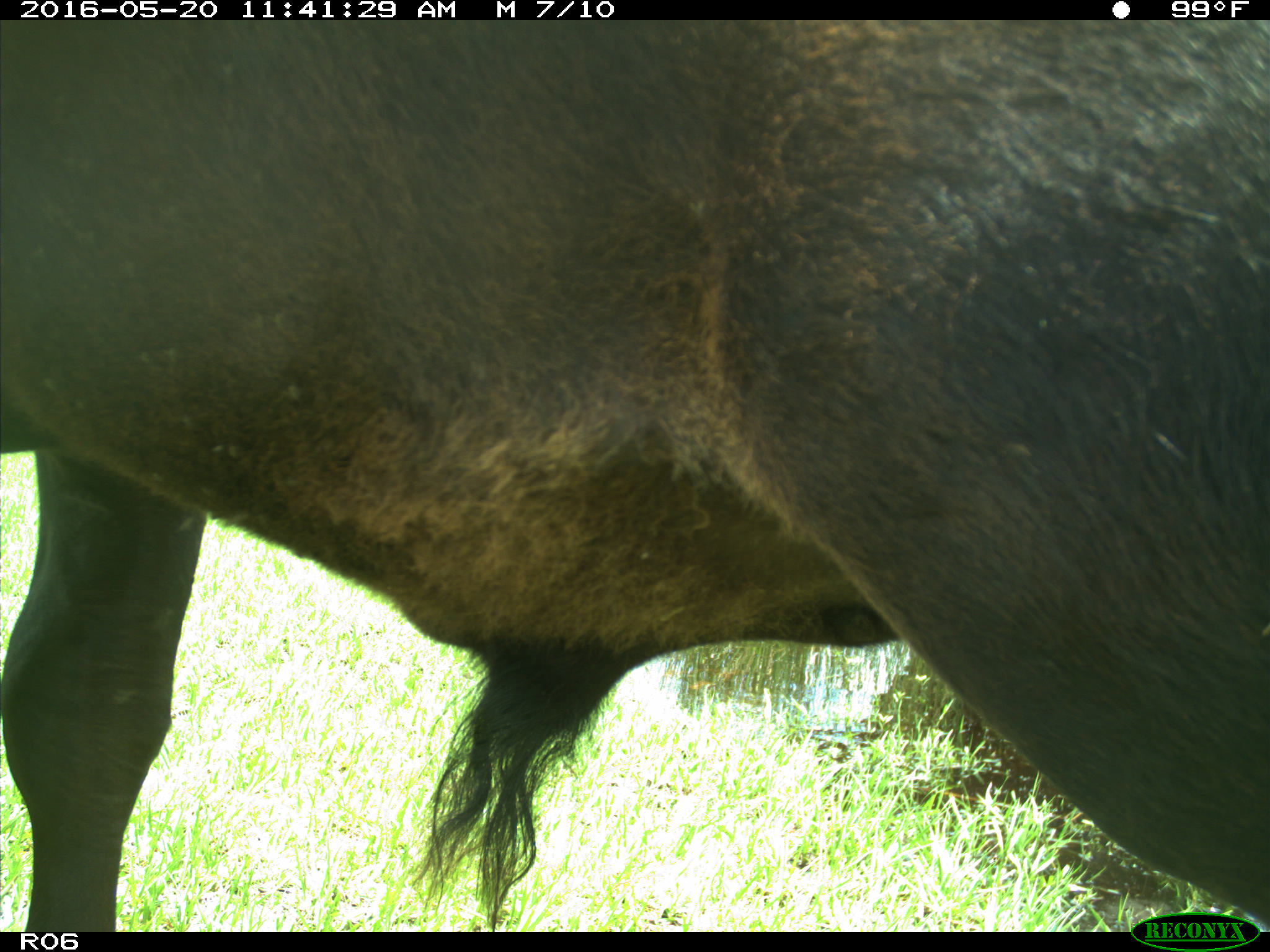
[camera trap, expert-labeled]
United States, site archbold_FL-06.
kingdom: Animalia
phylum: Chordata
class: Mammalia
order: Artiodactyla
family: Bovidae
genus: Bos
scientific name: Bos taurus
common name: domestic cow